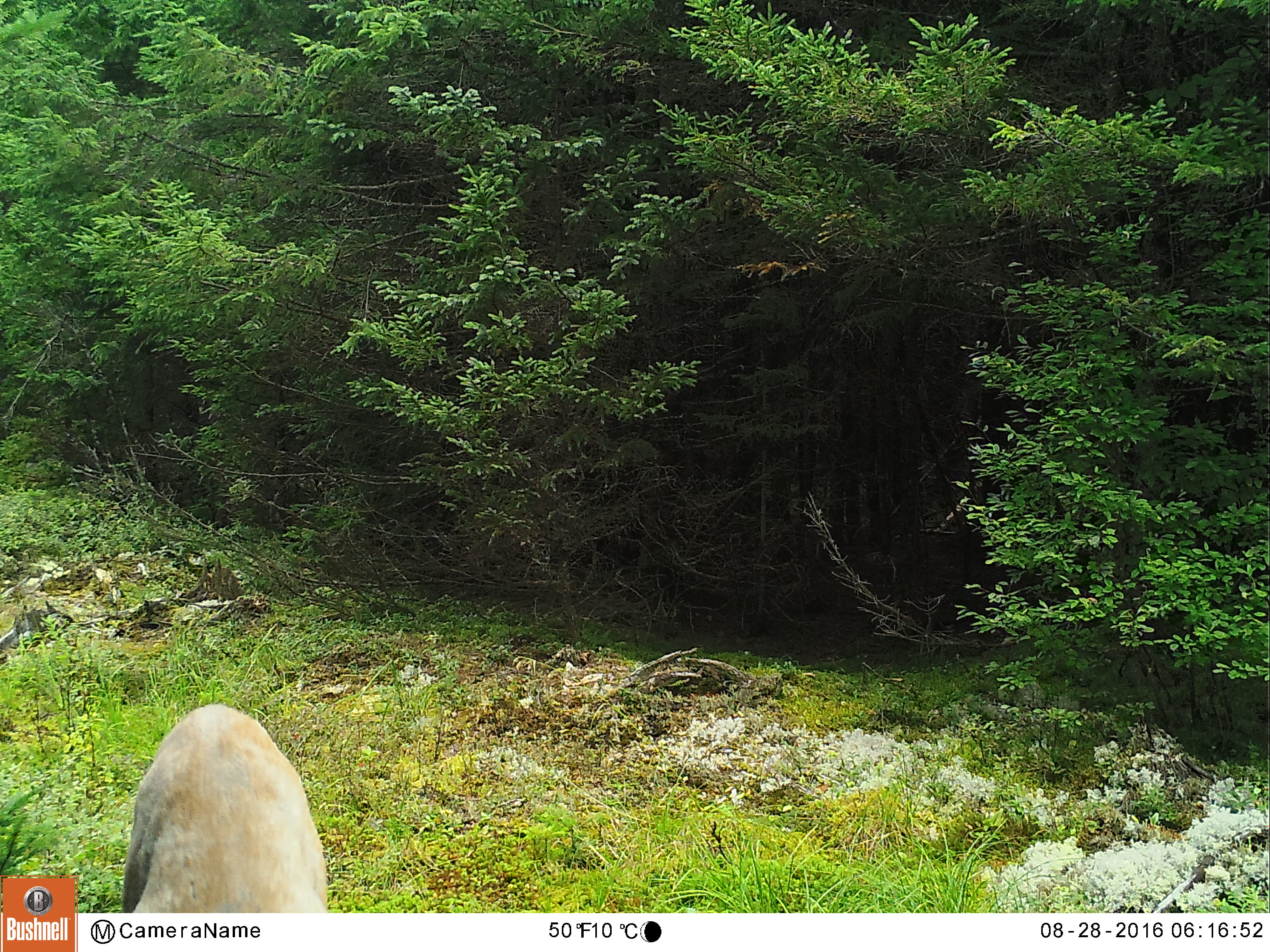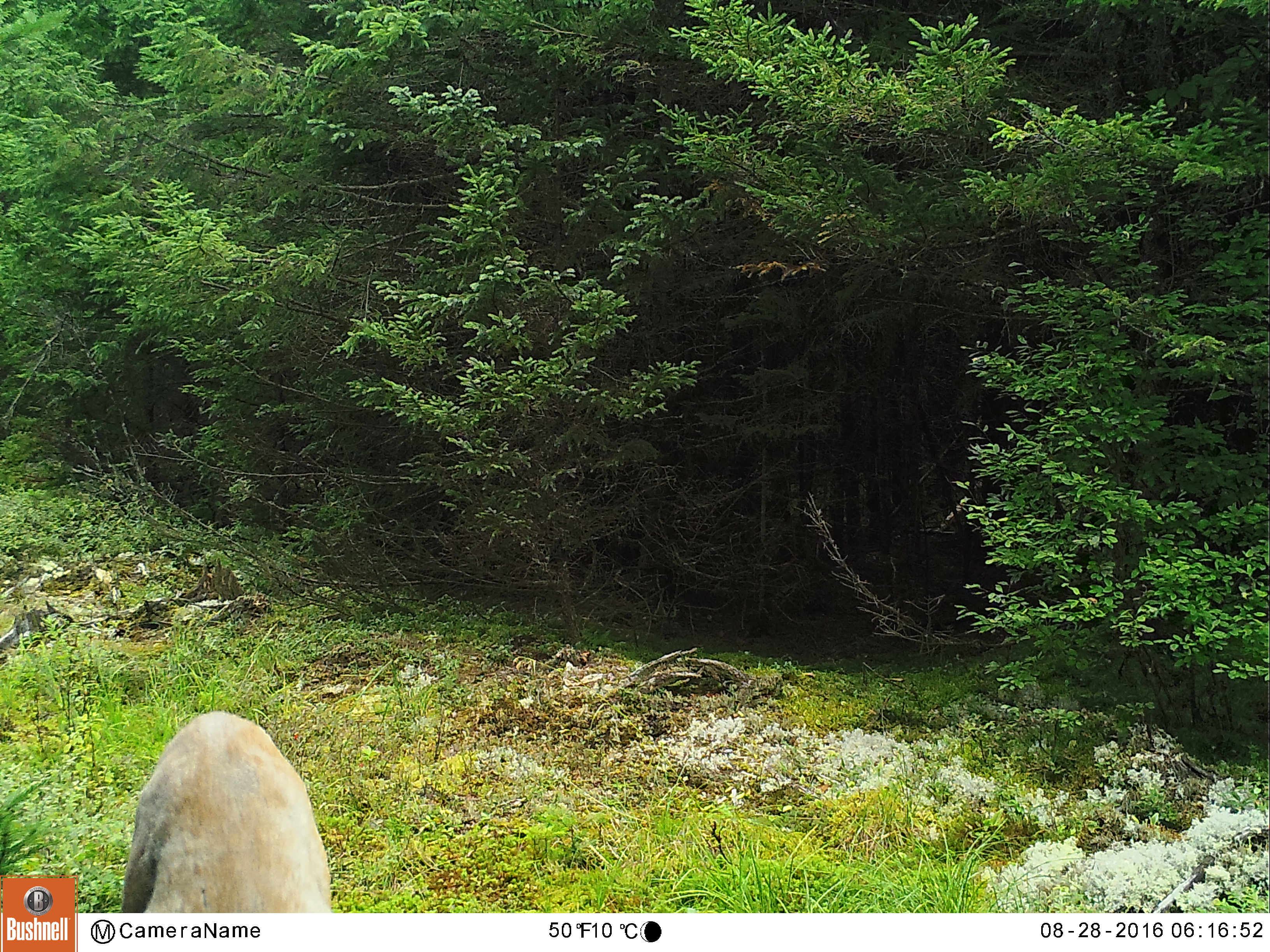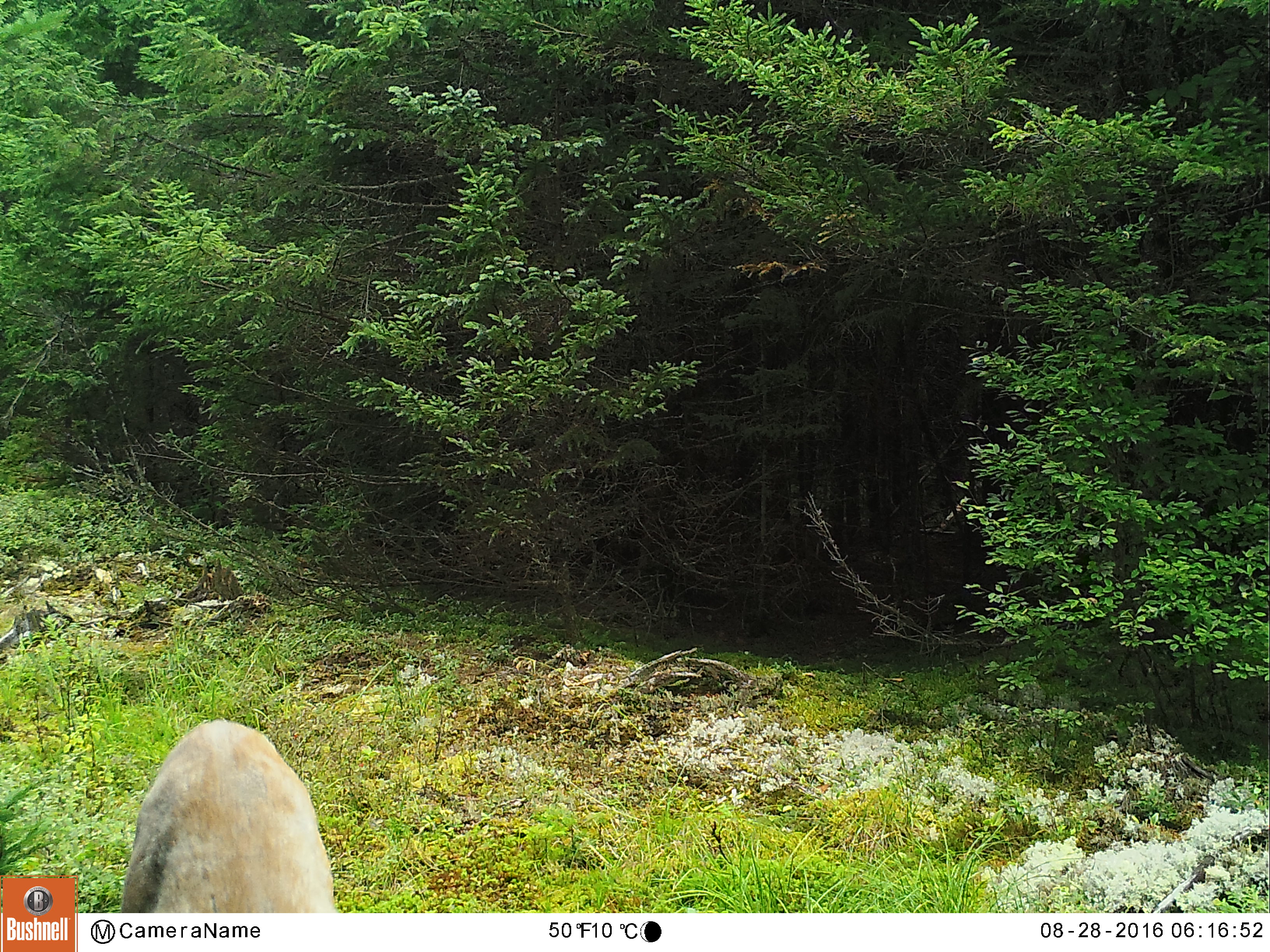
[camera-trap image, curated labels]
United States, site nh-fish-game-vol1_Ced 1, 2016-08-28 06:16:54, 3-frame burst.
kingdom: Animalia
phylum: Chordata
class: Mammalia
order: Artiodactyla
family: Cervidae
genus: Odocoileus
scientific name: Odocoileus virginianus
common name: white-tailed deer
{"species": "white-tailed deer (Odocoileus virginianus)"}